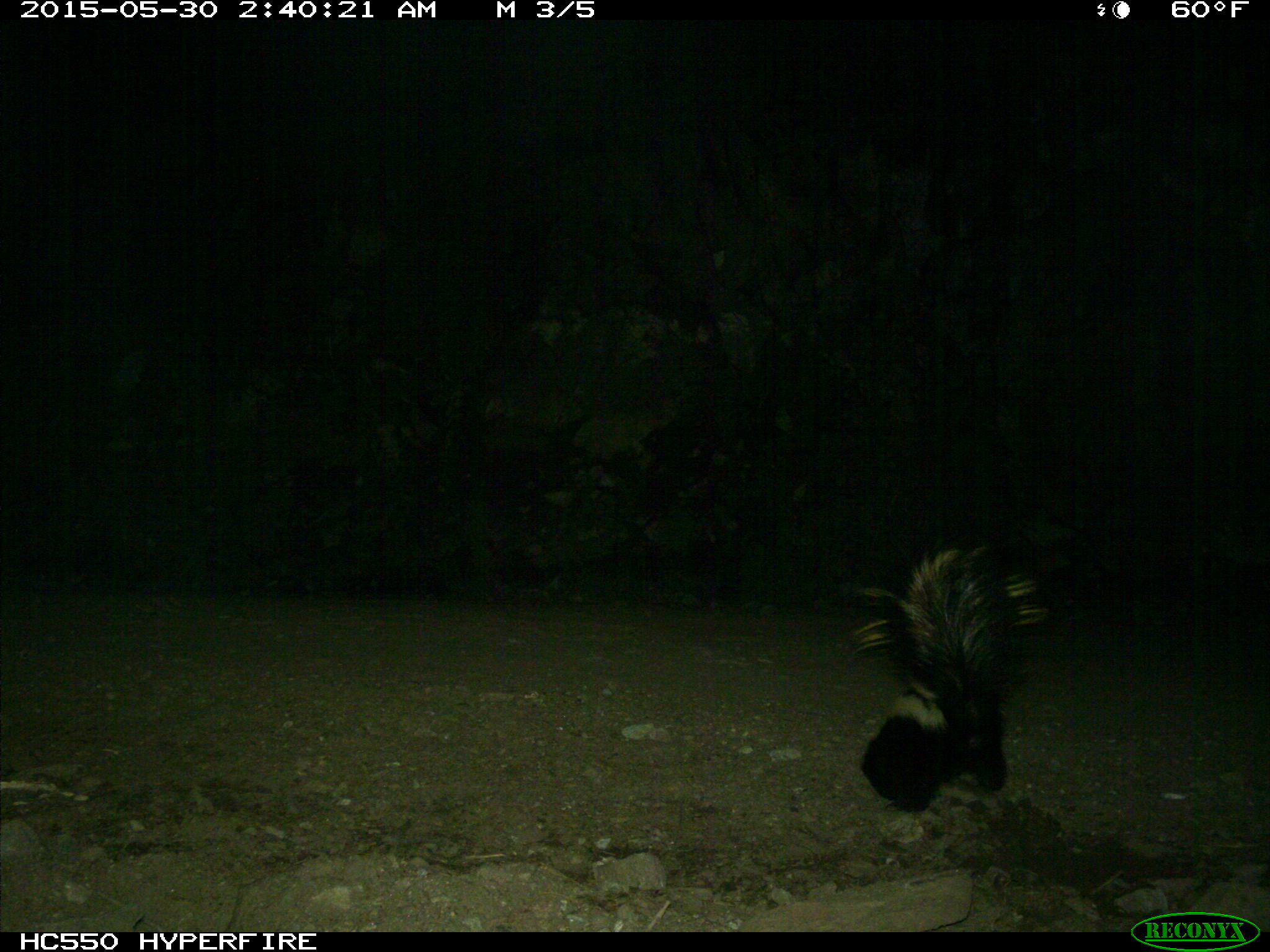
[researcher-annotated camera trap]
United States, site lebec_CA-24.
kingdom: Animalia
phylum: Chordata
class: Mammalia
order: Carnivora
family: Mephitidae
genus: Mephitis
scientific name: Mephitis mephitis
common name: striped skunk